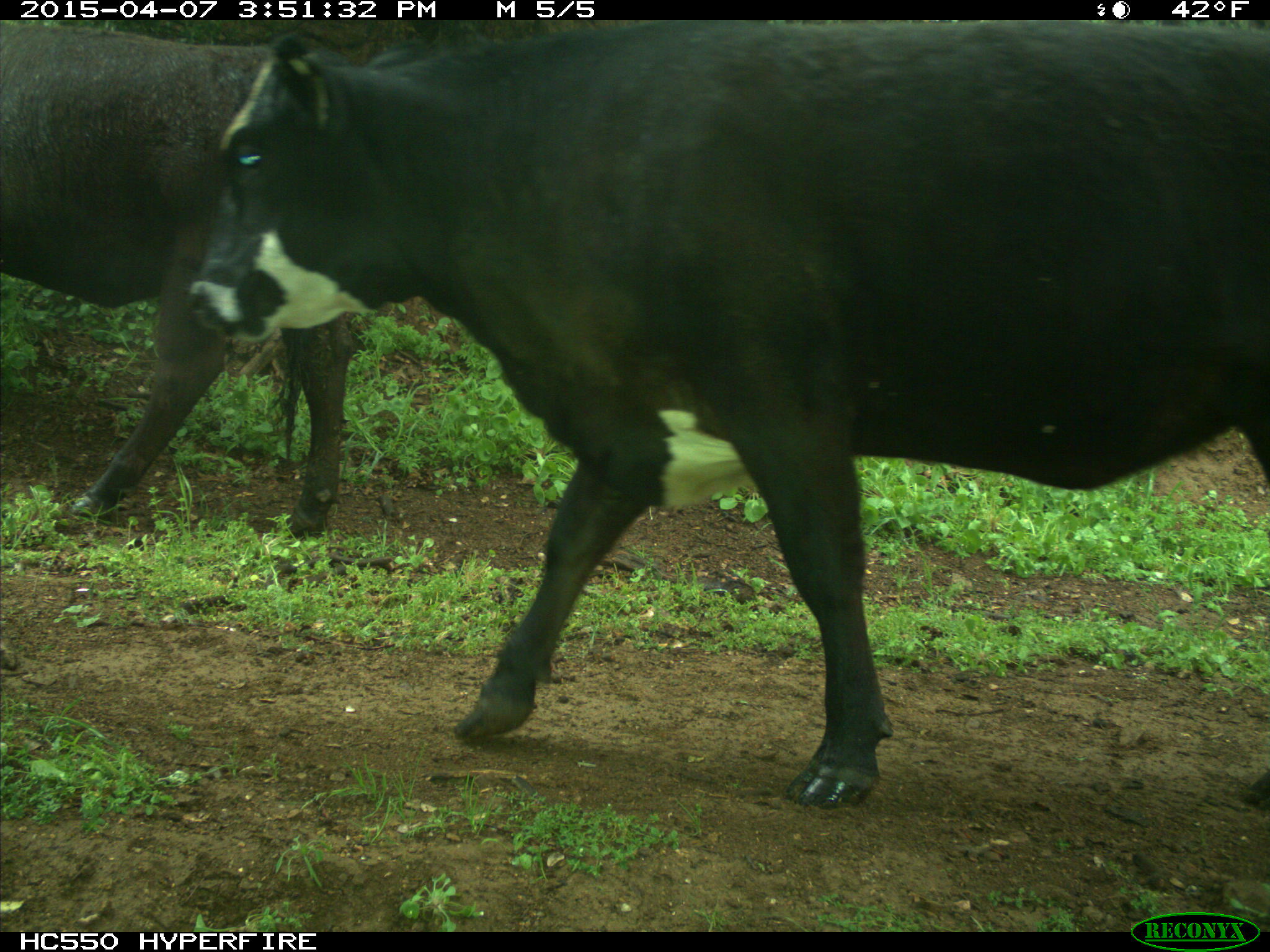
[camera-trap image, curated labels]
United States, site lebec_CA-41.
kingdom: Animalia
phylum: Chordata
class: Mammalia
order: Artiodactyla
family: Bovidae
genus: Bos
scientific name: Bos taurus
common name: domestic cow